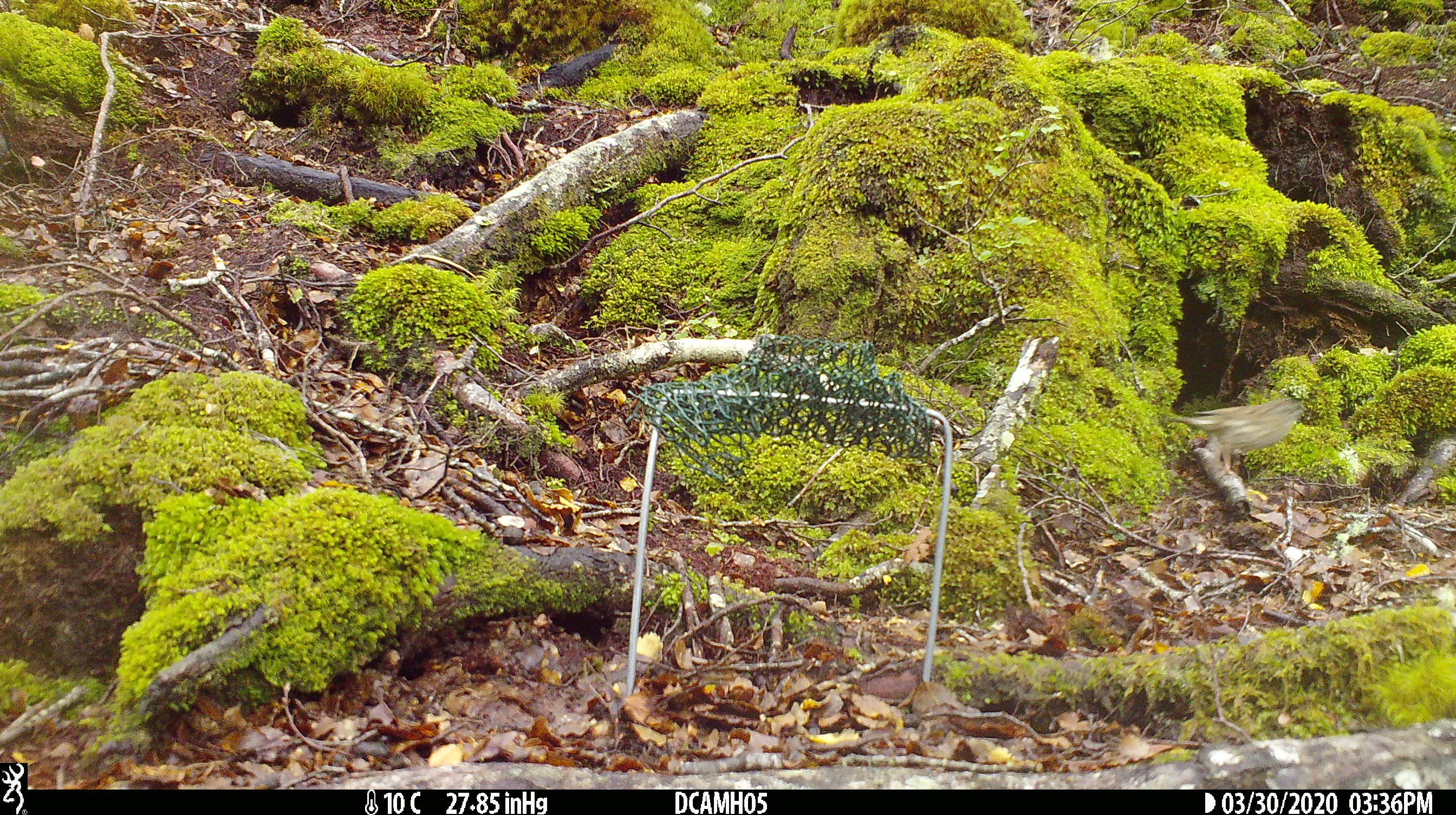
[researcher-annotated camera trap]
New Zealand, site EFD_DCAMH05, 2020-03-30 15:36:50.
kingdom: Animalia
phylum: Chordata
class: Aves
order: Passeriformes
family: Prunellidae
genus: Prunella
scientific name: Prunella modularis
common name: dunnock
Dunnock (Prunella modularis).